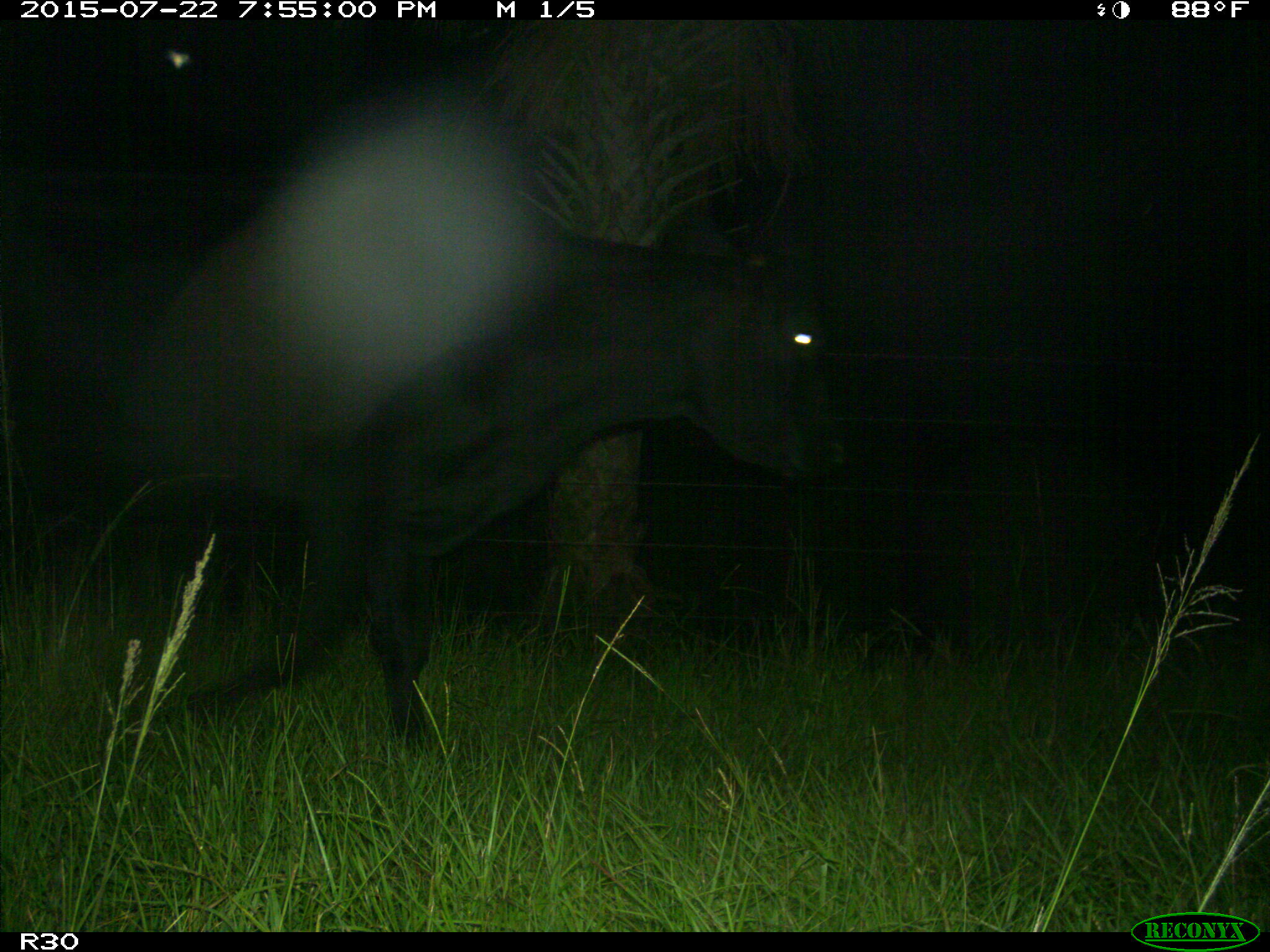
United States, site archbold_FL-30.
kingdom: Animalia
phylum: Chordata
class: Mammalia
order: Artiodactyla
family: Bovidae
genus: Bos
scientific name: Bos taurus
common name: domestic cow